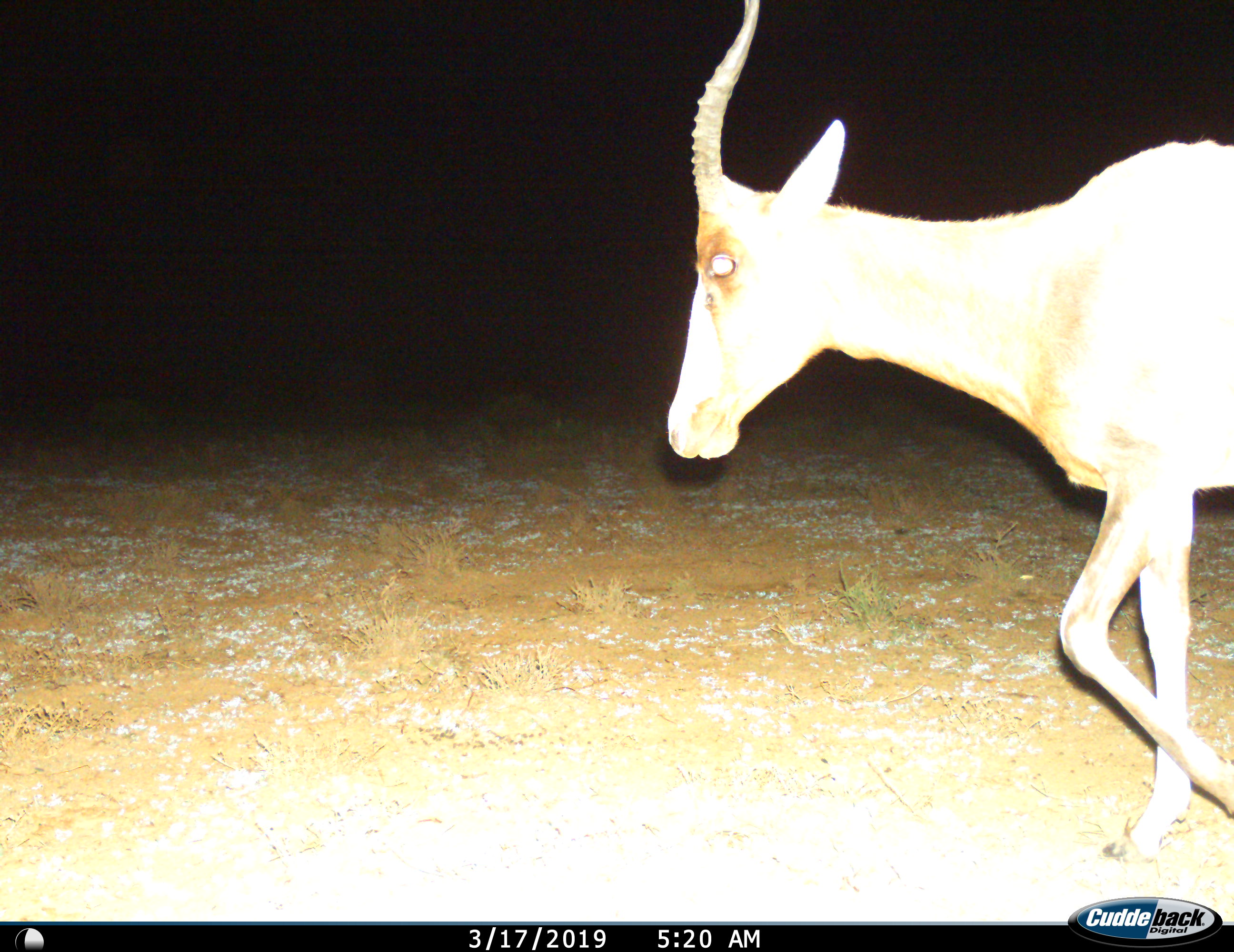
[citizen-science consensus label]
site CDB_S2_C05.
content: unidentified animal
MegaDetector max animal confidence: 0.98